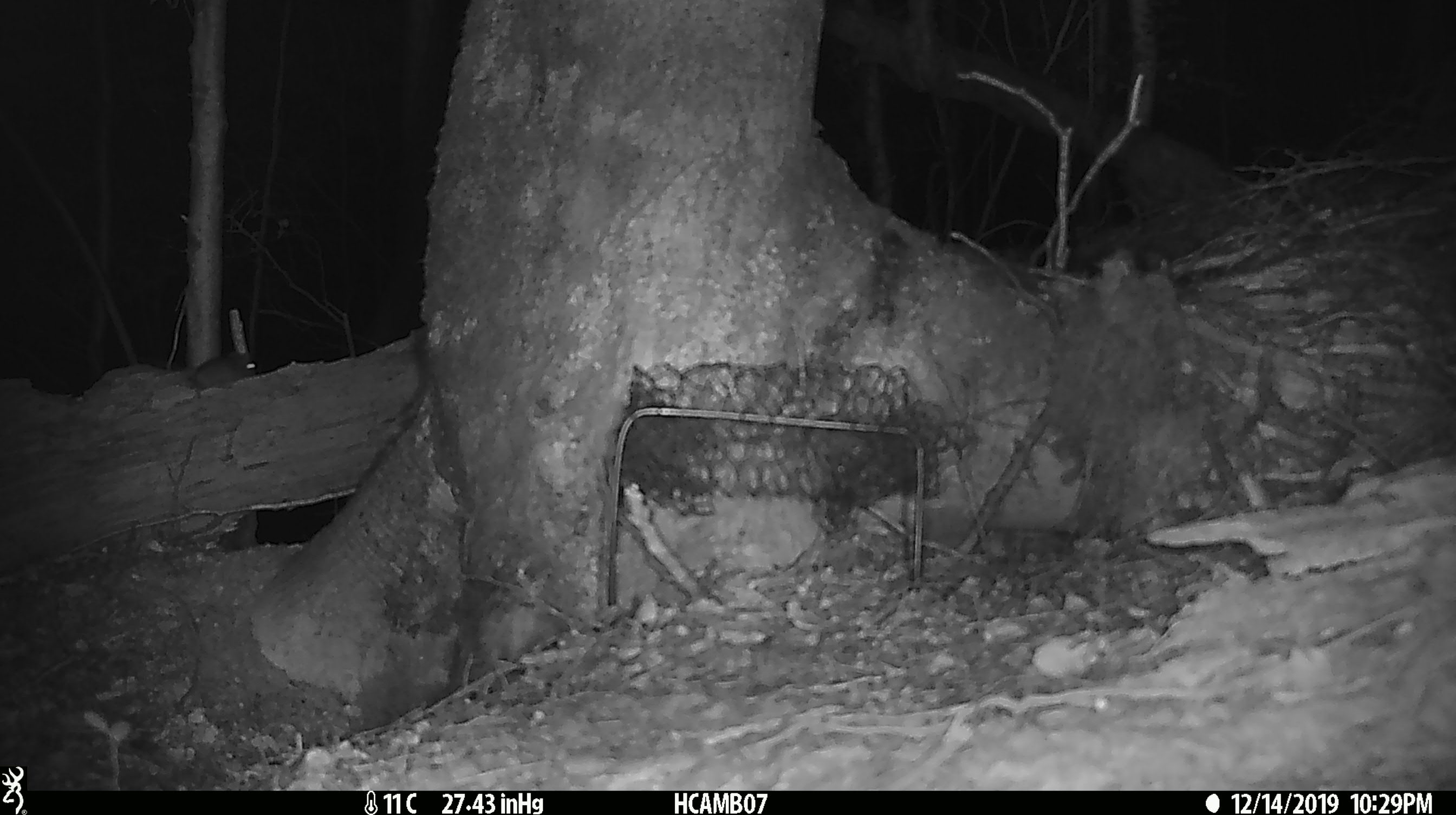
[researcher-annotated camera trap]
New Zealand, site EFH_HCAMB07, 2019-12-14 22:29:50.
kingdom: Animalia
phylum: Chordata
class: Mammalia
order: Rodentia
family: Muridae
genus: Mus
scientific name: Mus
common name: mouse